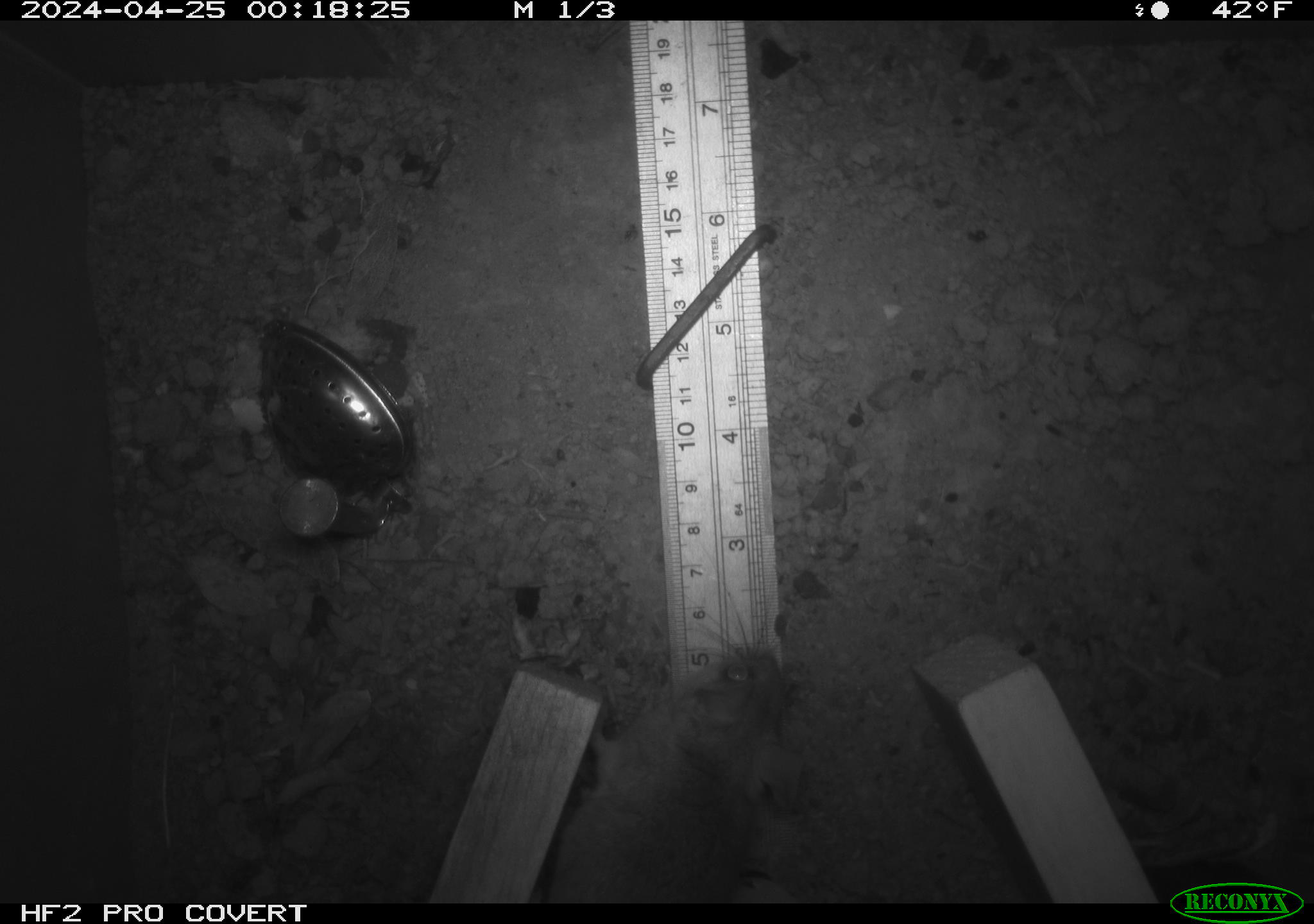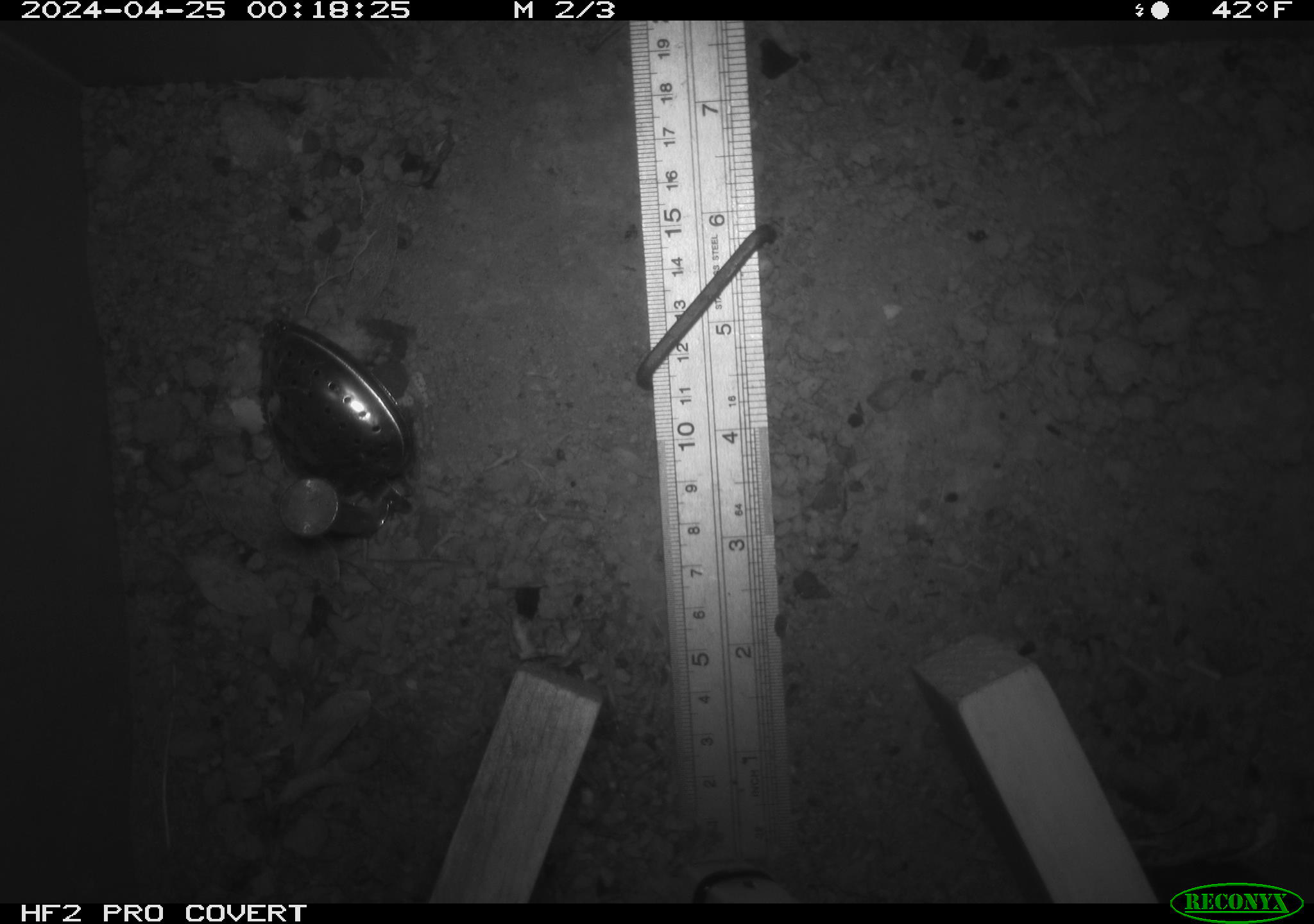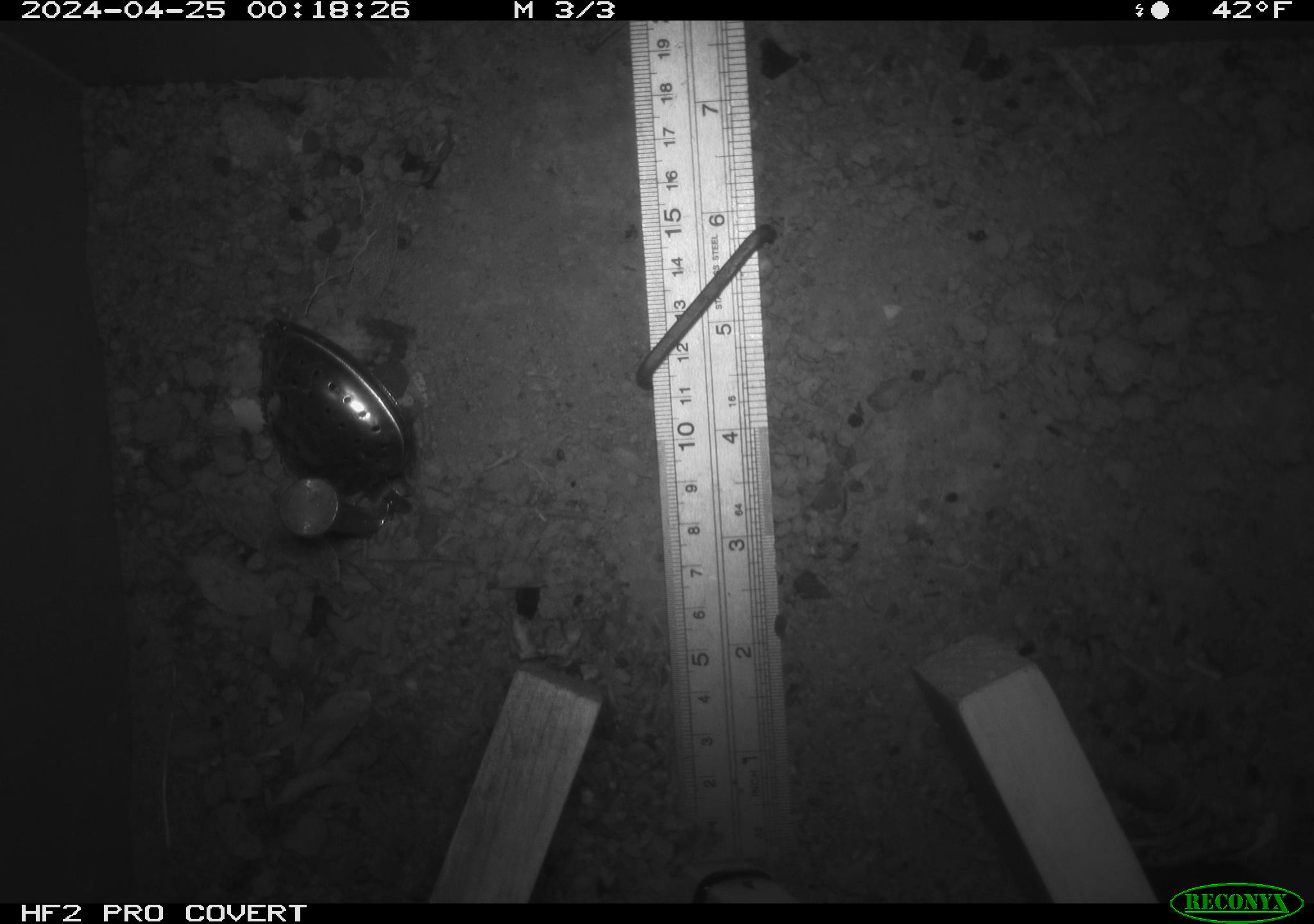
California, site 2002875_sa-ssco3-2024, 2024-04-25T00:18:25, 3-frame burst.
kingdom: Animalia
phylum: Chordata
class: Mammalia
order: Rodentia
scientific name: Rodentia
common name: rodent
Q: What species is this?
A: Rodent (Rodentia).